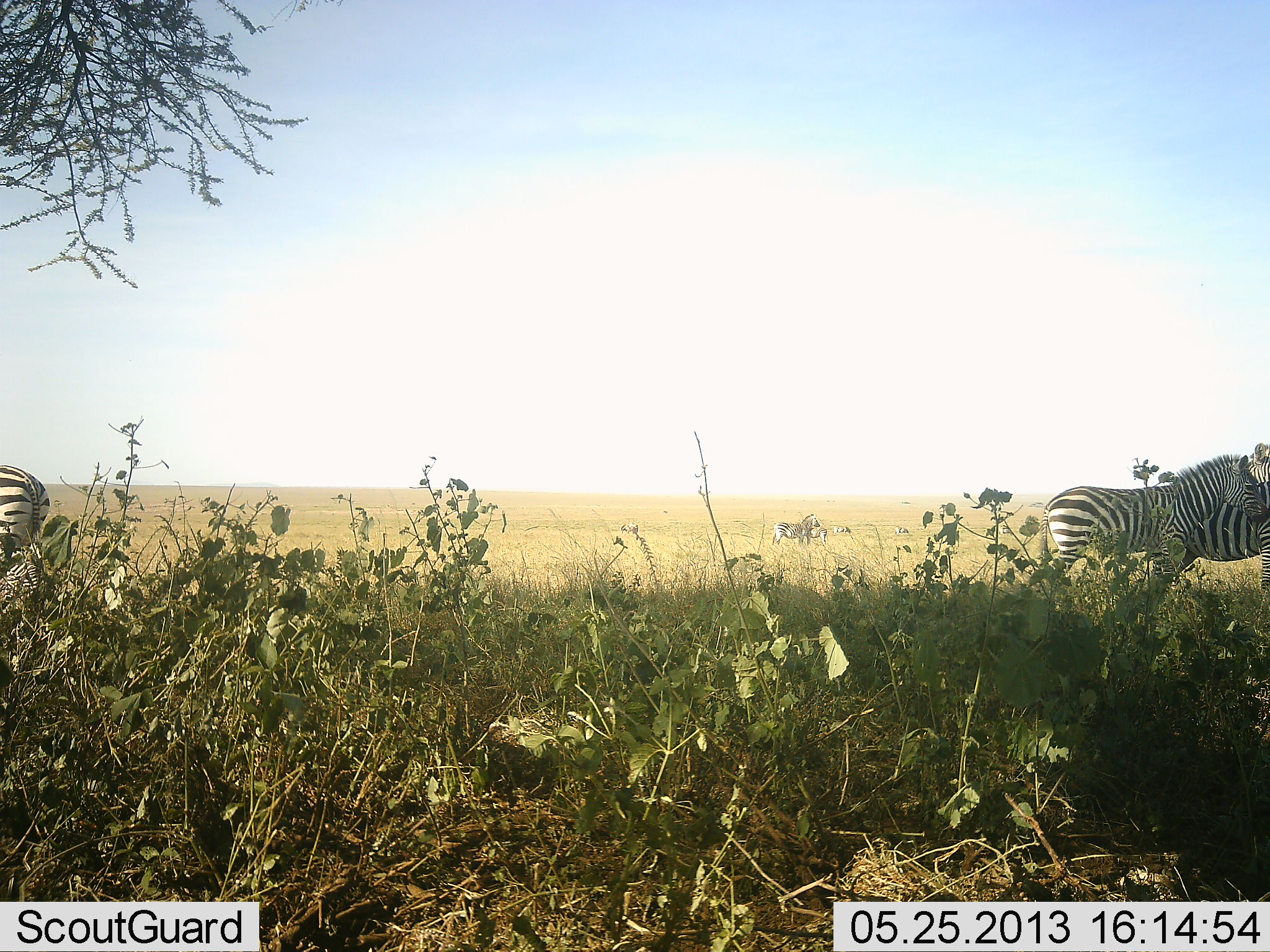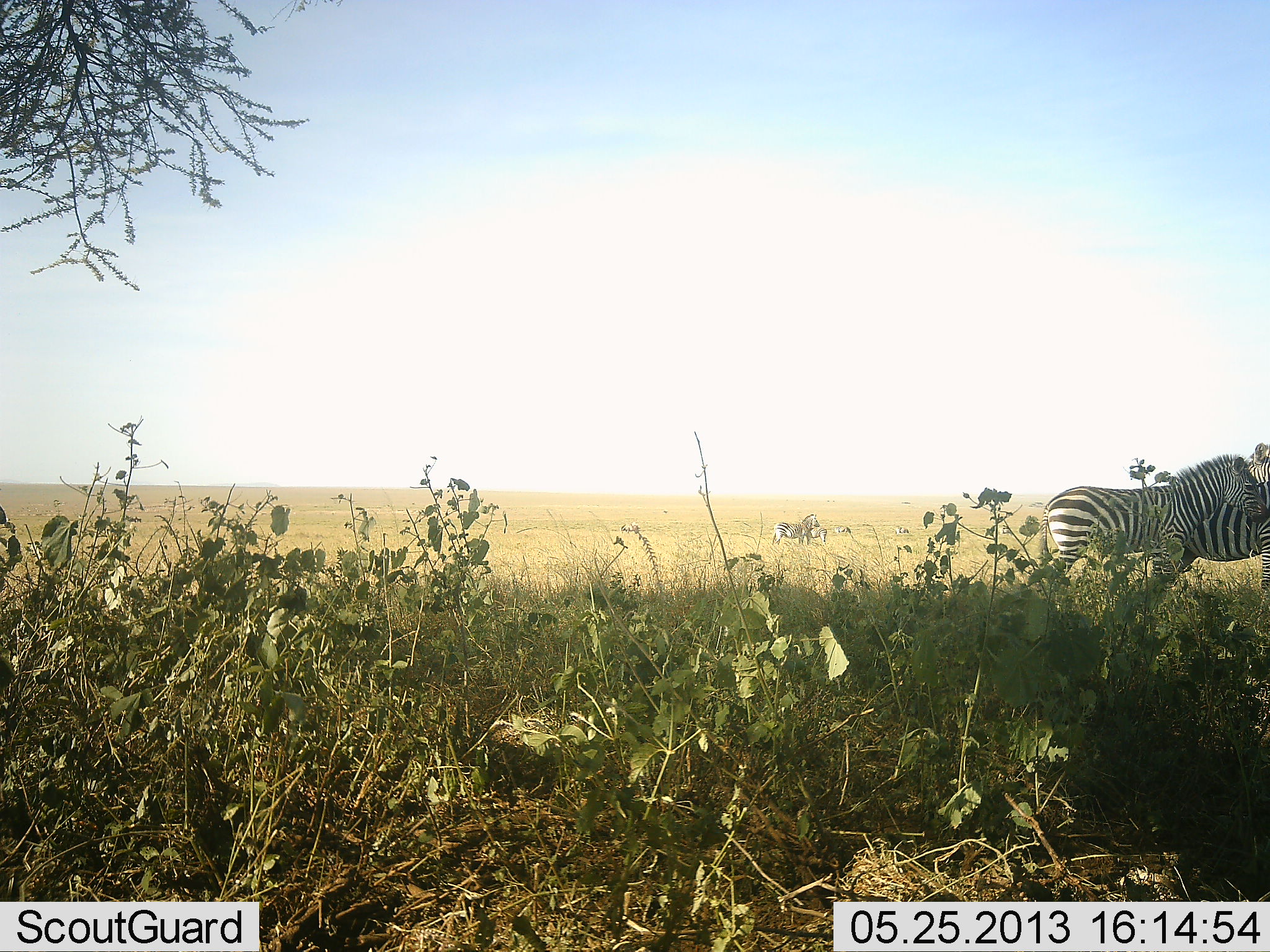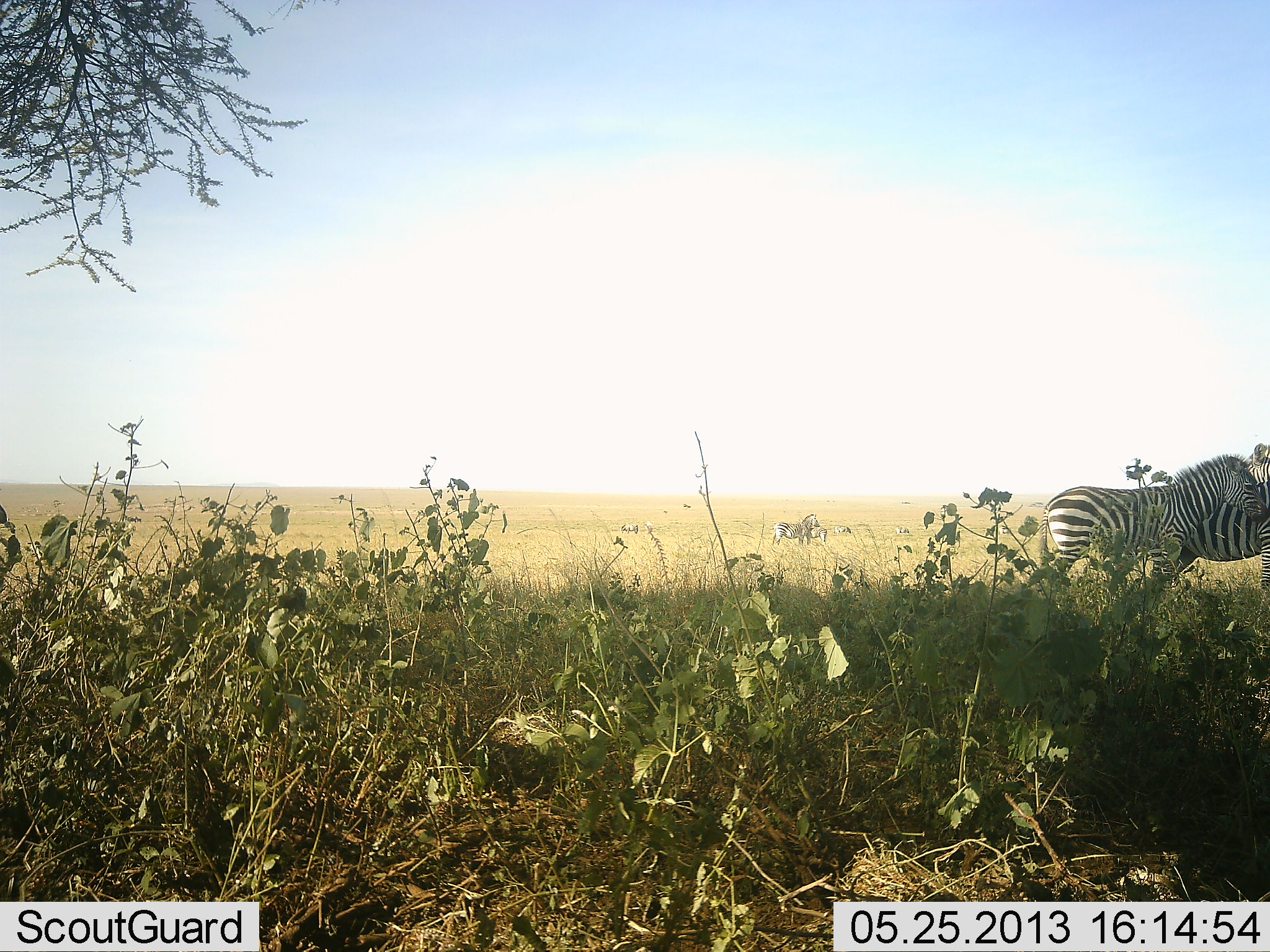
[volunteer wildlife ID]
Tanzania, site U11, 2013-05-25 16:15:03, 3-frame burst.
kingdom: Animalia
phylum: Chordata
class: Mammalia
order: Perissodactyla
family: Equidae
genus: Equus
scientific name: Equus quagga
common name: plains zebra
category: zebra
Zebra (plains zebra) (Equus quagga), count 3. Behavior (volunteer vote fractions): standing 86%, resting 10%, moving 33%, interacting 5%. Young present (vote fraction): 0%. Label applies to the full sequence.